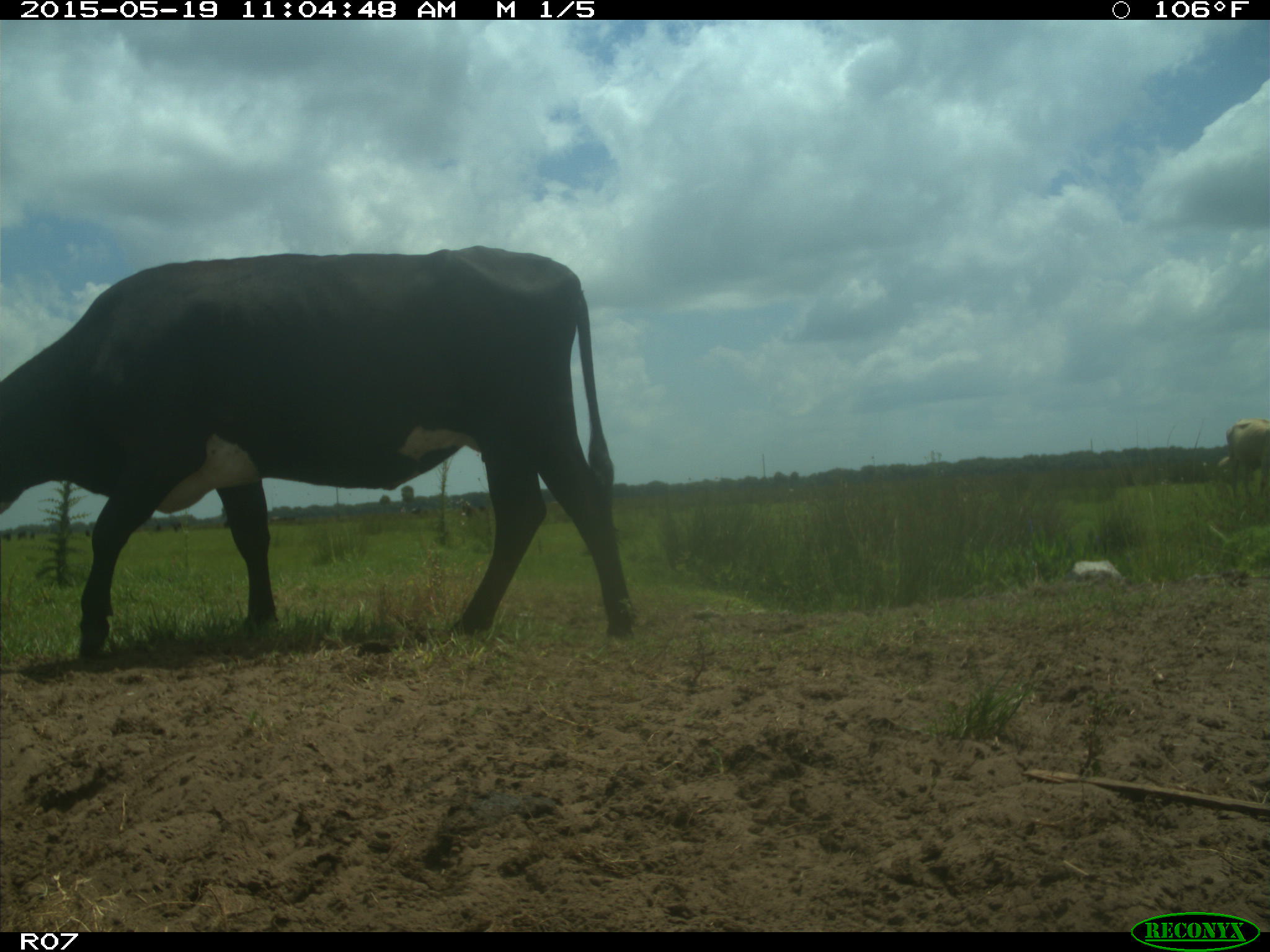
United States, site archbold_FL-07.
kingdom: Animalia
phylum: Chordata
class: Mammalia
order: Artiodactyla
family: Bovidae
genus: Bos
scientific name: Bos taurus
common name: domestic cow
Bos taurus (domestic cow).